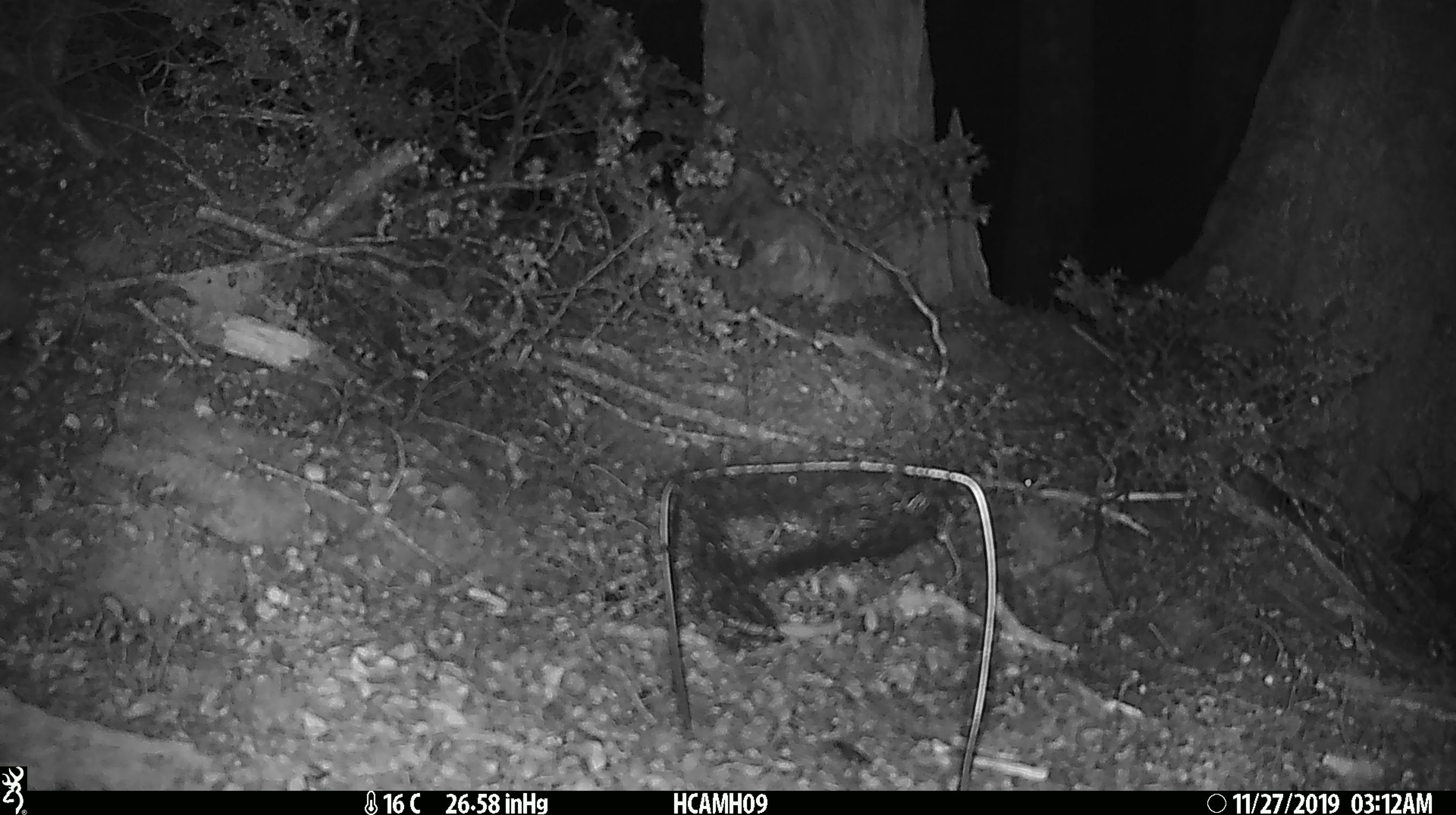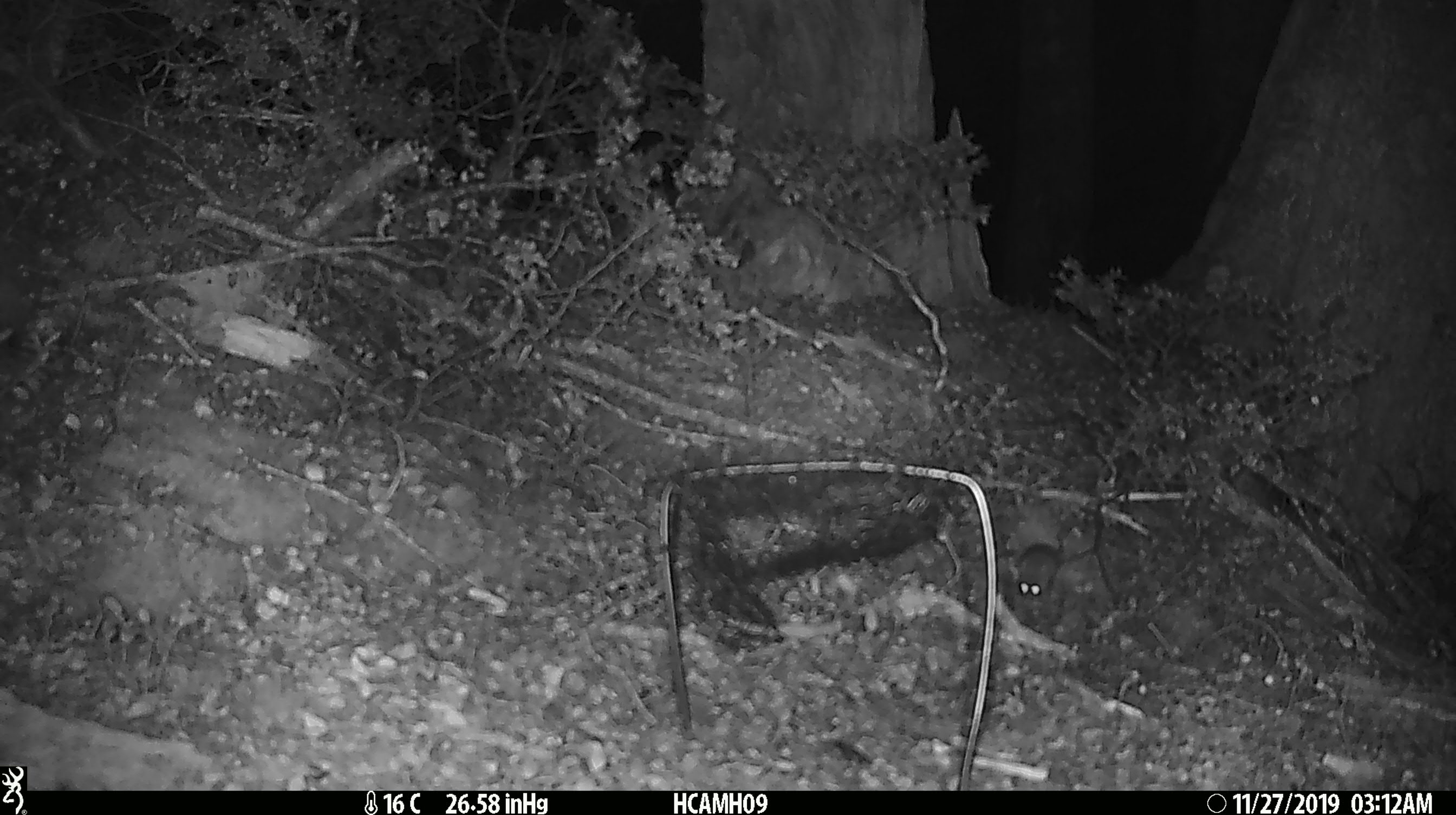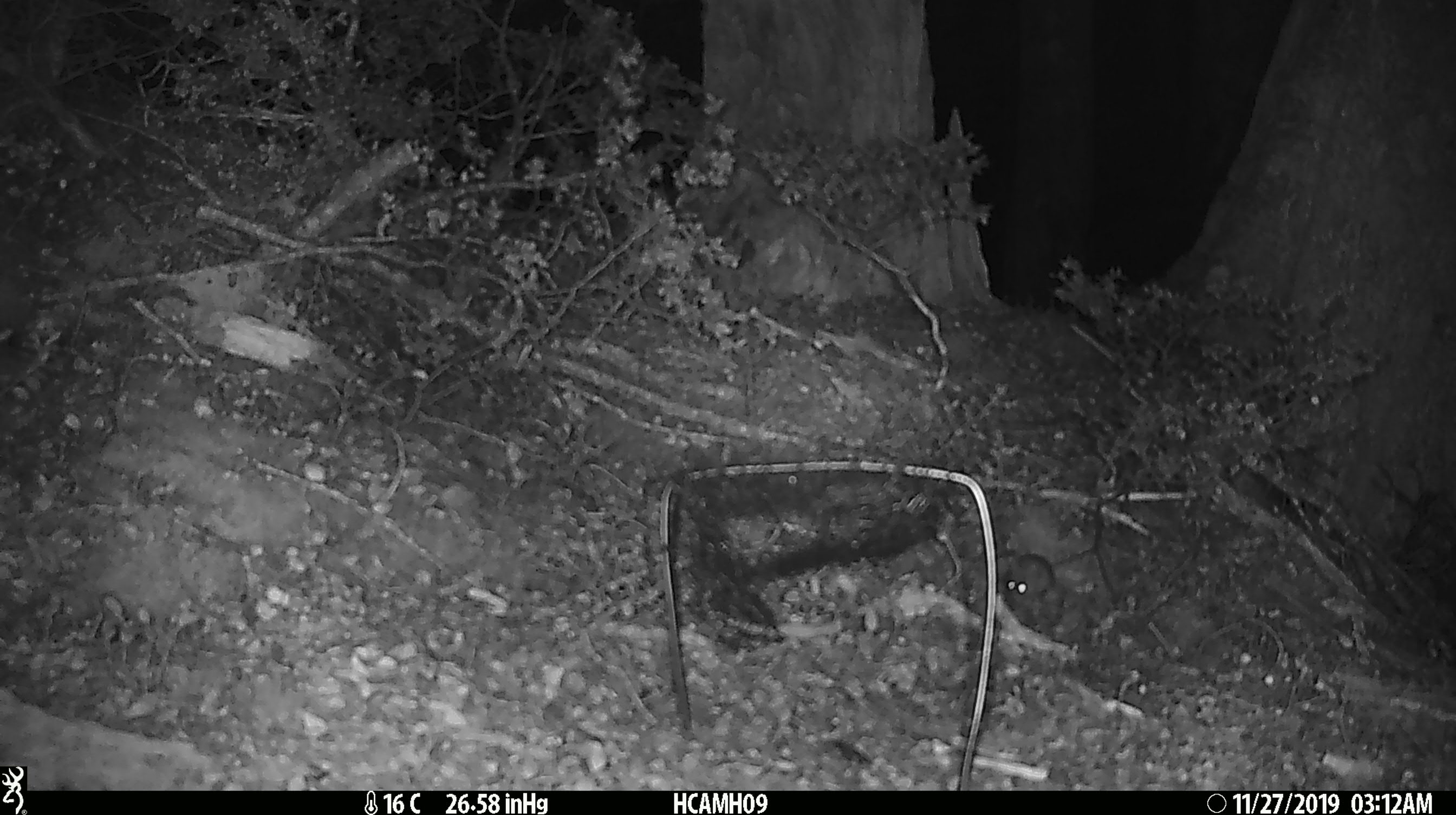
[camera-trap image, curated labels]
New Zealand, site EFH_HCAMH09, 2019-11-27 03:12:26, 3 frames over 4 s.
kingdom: Animalia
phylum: Chordata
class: Mammalia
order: Rodentia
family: Muridae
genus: Mus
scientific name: Mus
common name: mouse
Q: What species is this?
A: Mouse (Mus).